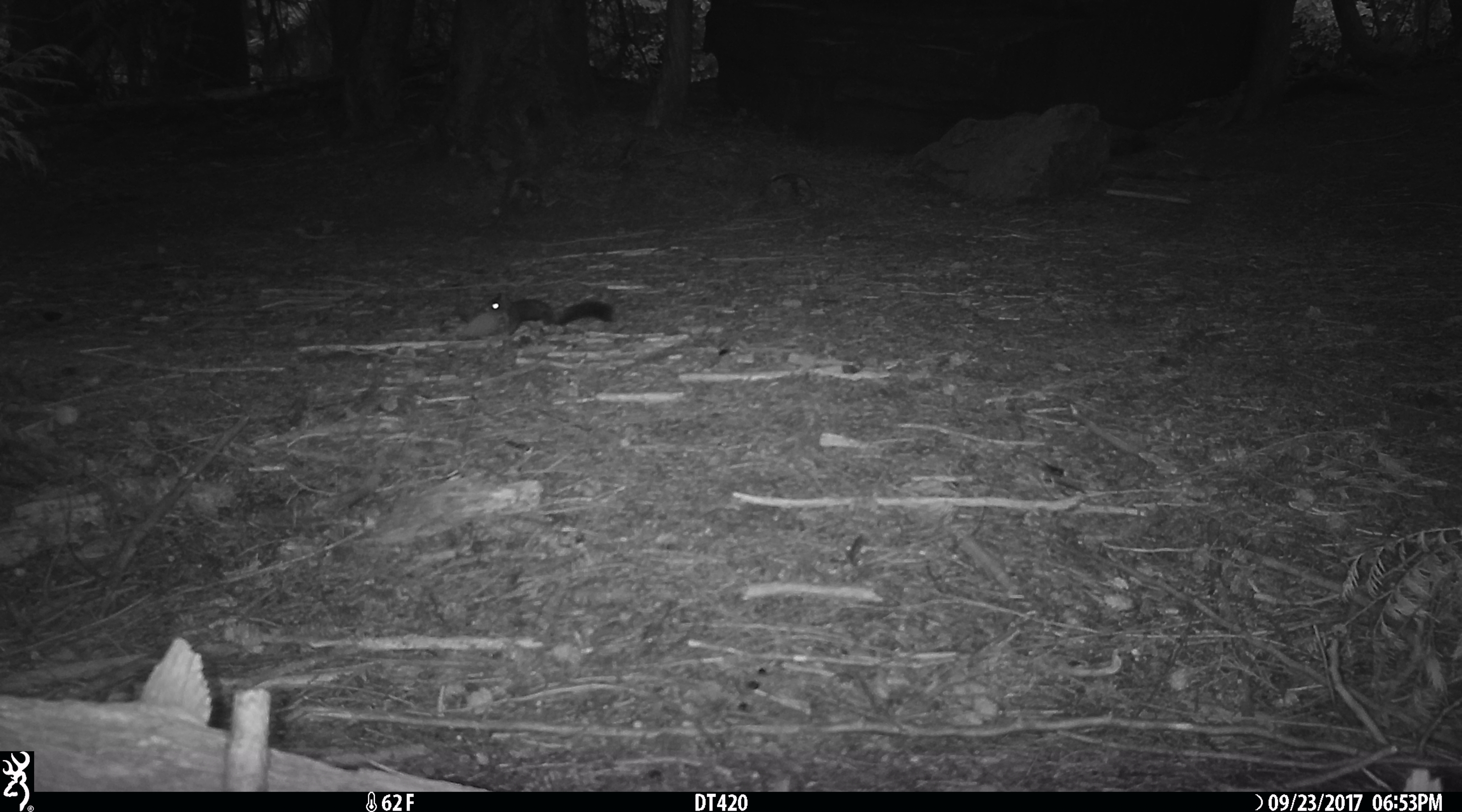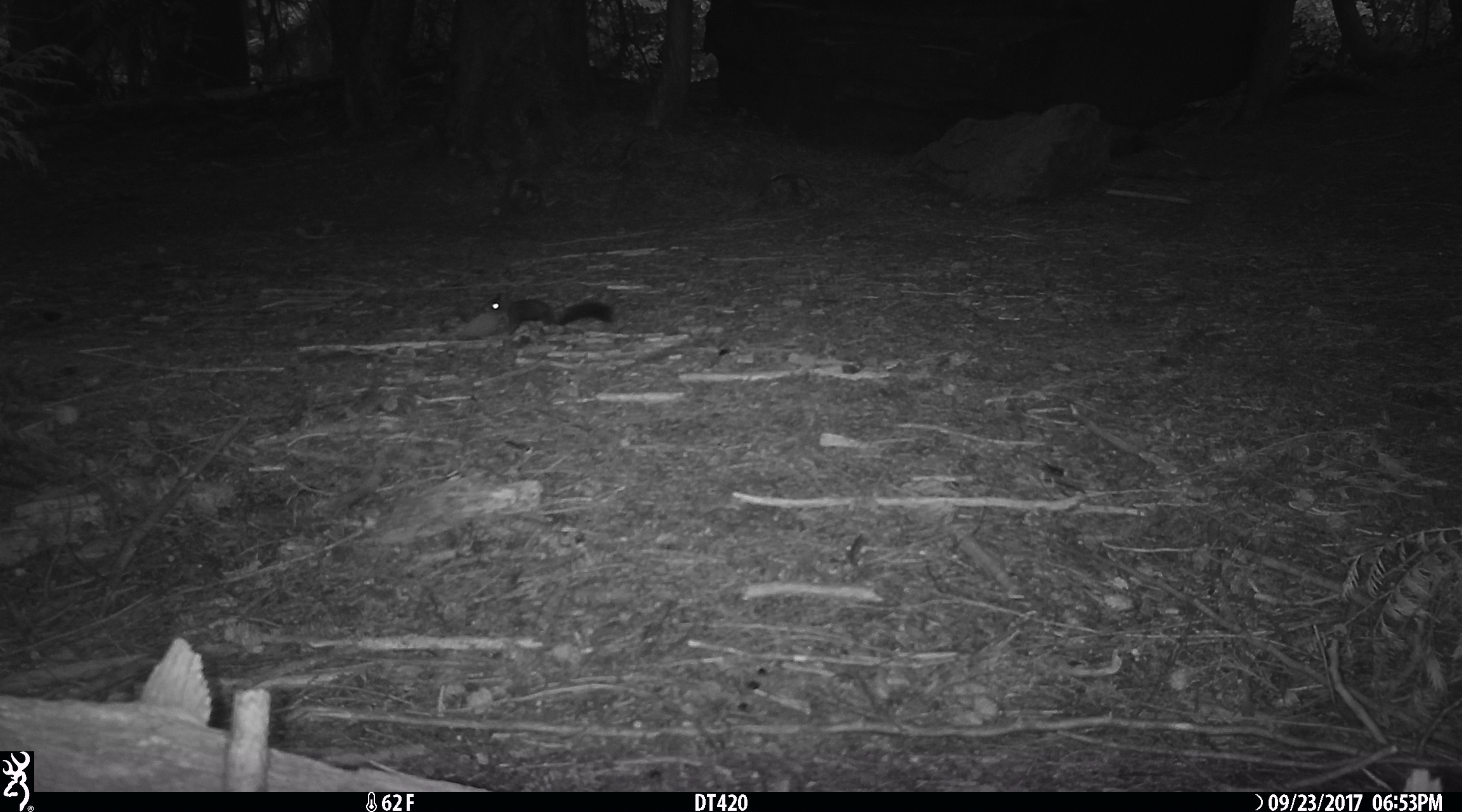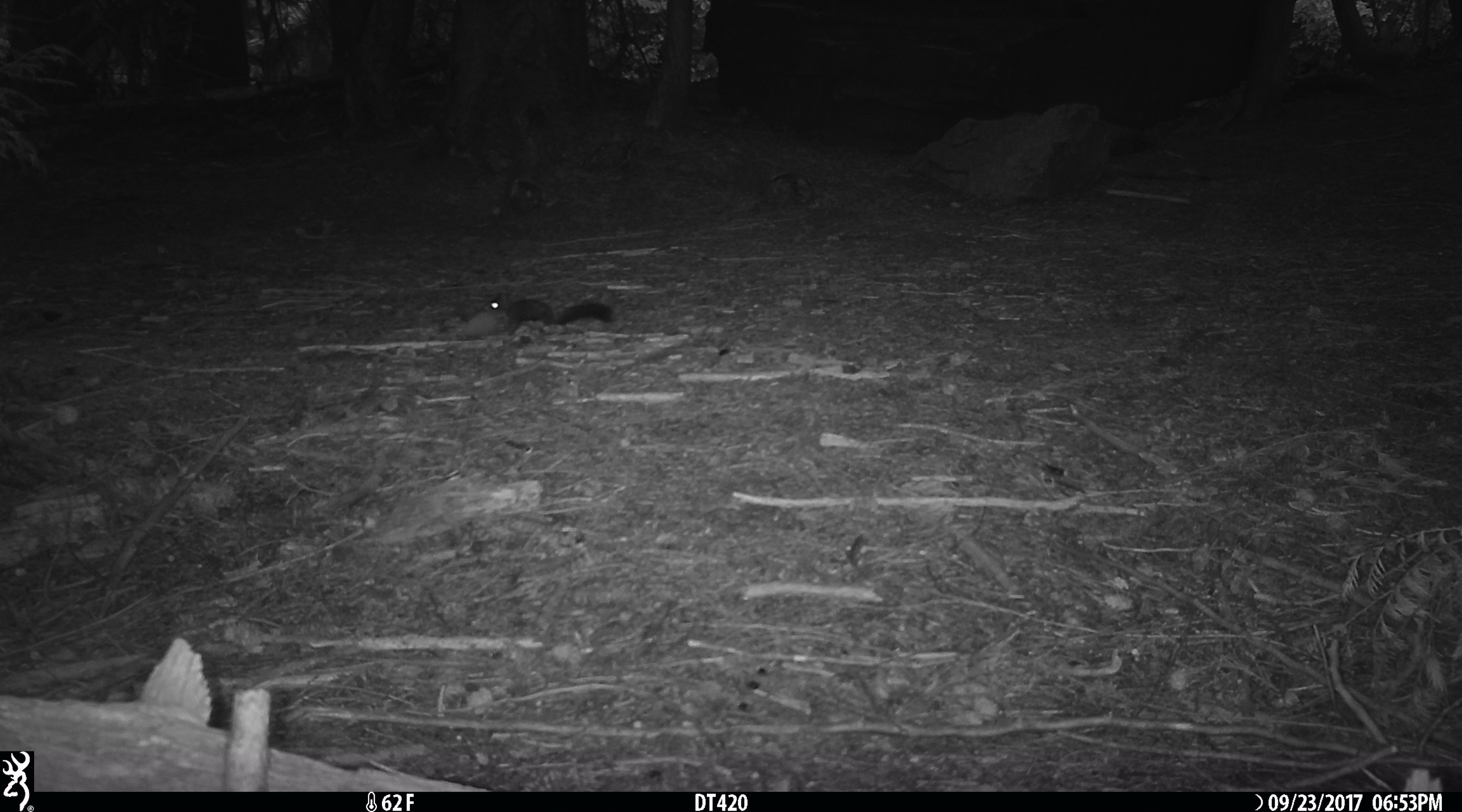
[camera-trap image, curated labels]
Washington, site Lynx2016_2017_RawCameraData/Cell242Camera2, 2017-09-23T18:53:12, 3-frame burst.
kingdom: Animalia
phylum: Chordata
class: Mammalia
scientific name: Mammalia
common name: small mammal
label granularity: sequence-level